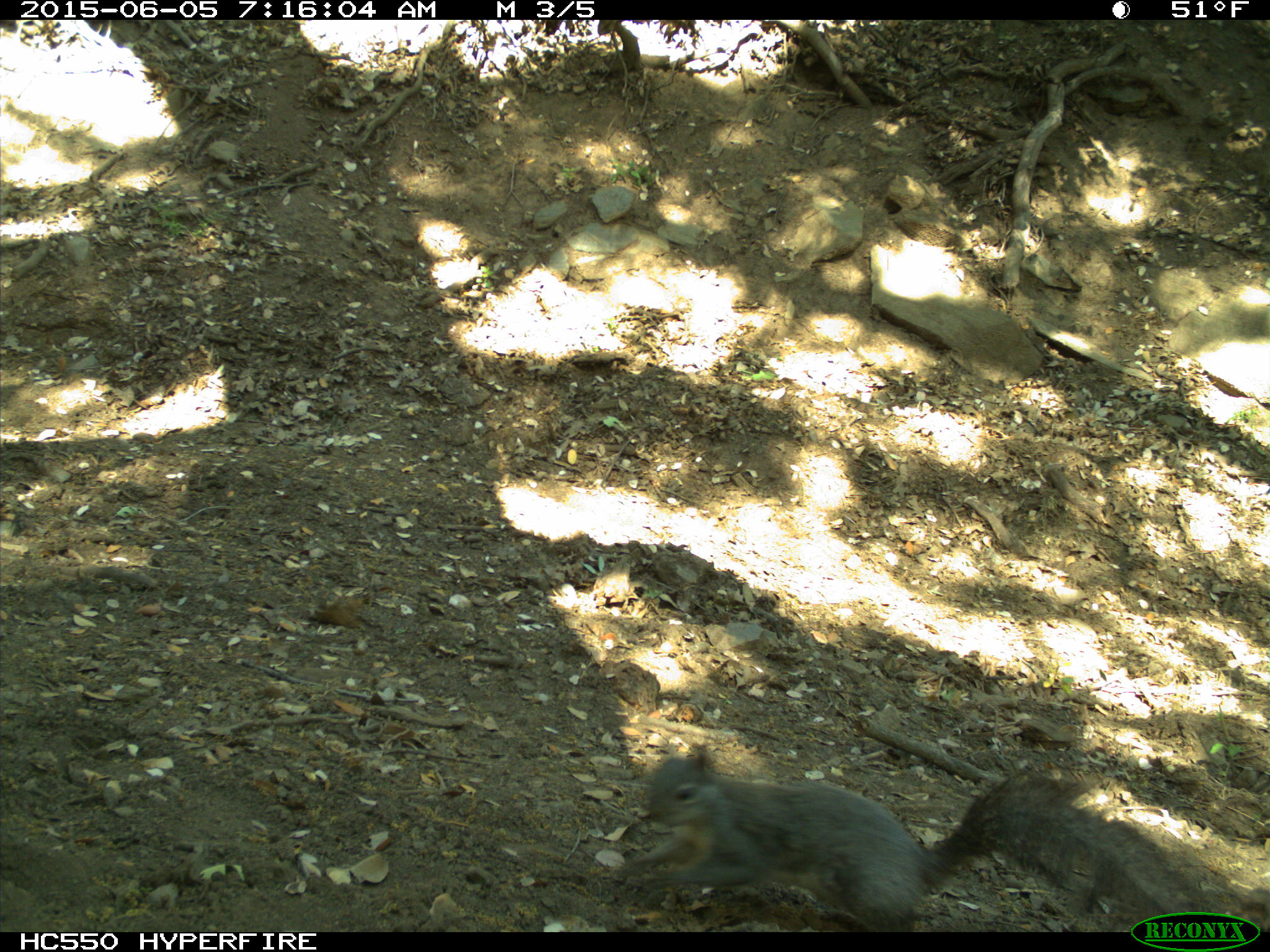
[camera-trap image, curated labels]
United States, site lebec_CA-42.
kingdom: Animalia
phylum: Chordata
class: Mammalia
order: Rodentia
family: Sciuridae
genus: Sciurus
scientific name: Sciurus carolinensis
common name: eastern gray squirrel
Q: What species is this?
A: Sciurus carolinensis (eastern gray squirrel).